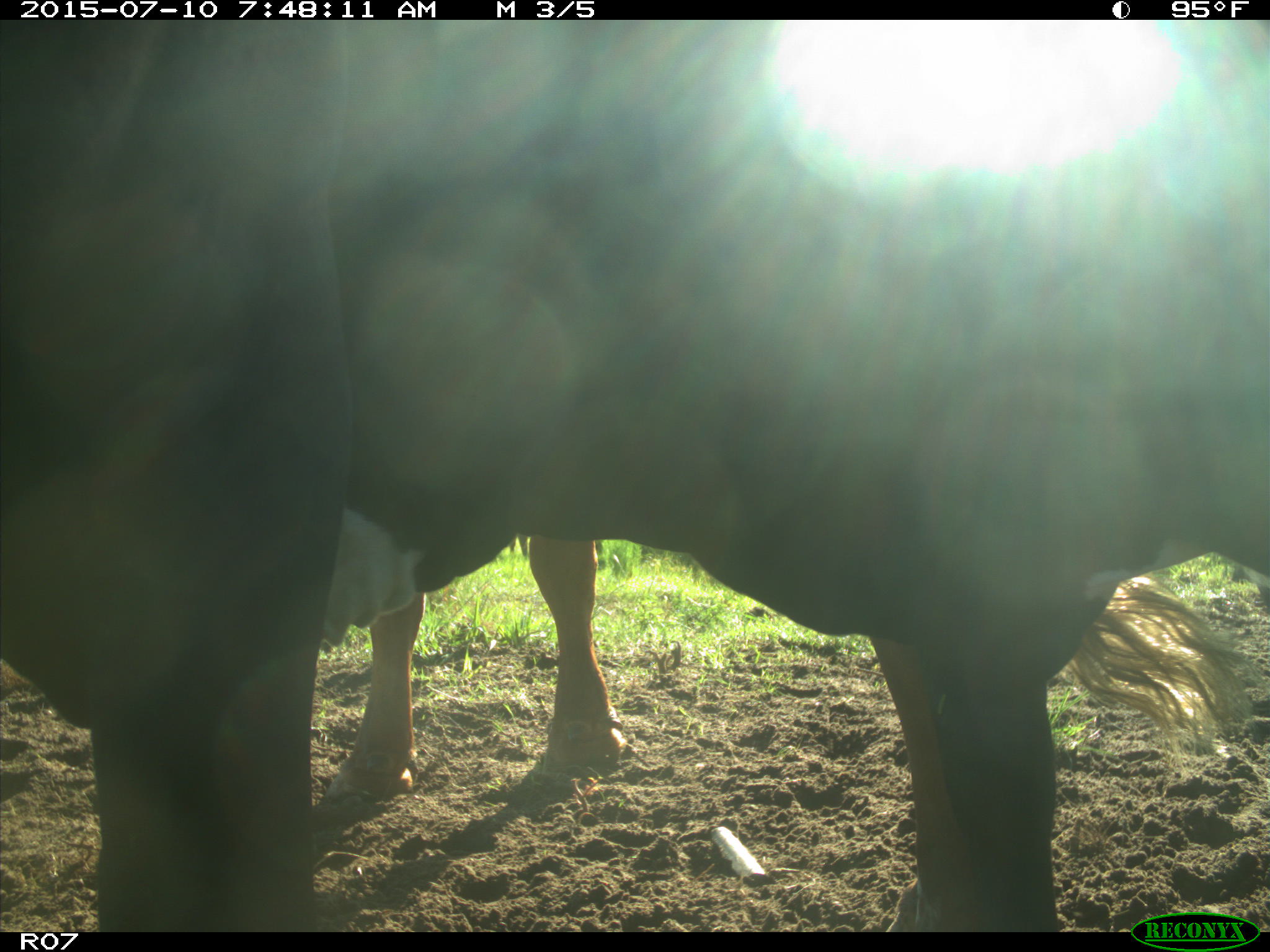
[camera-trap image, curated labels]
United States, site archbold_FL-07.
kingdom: Animalia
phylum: Chordata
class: Mammalia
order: Artiodactyla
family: Bovidae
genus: Bos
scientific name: Bos taurus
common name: domestic cow